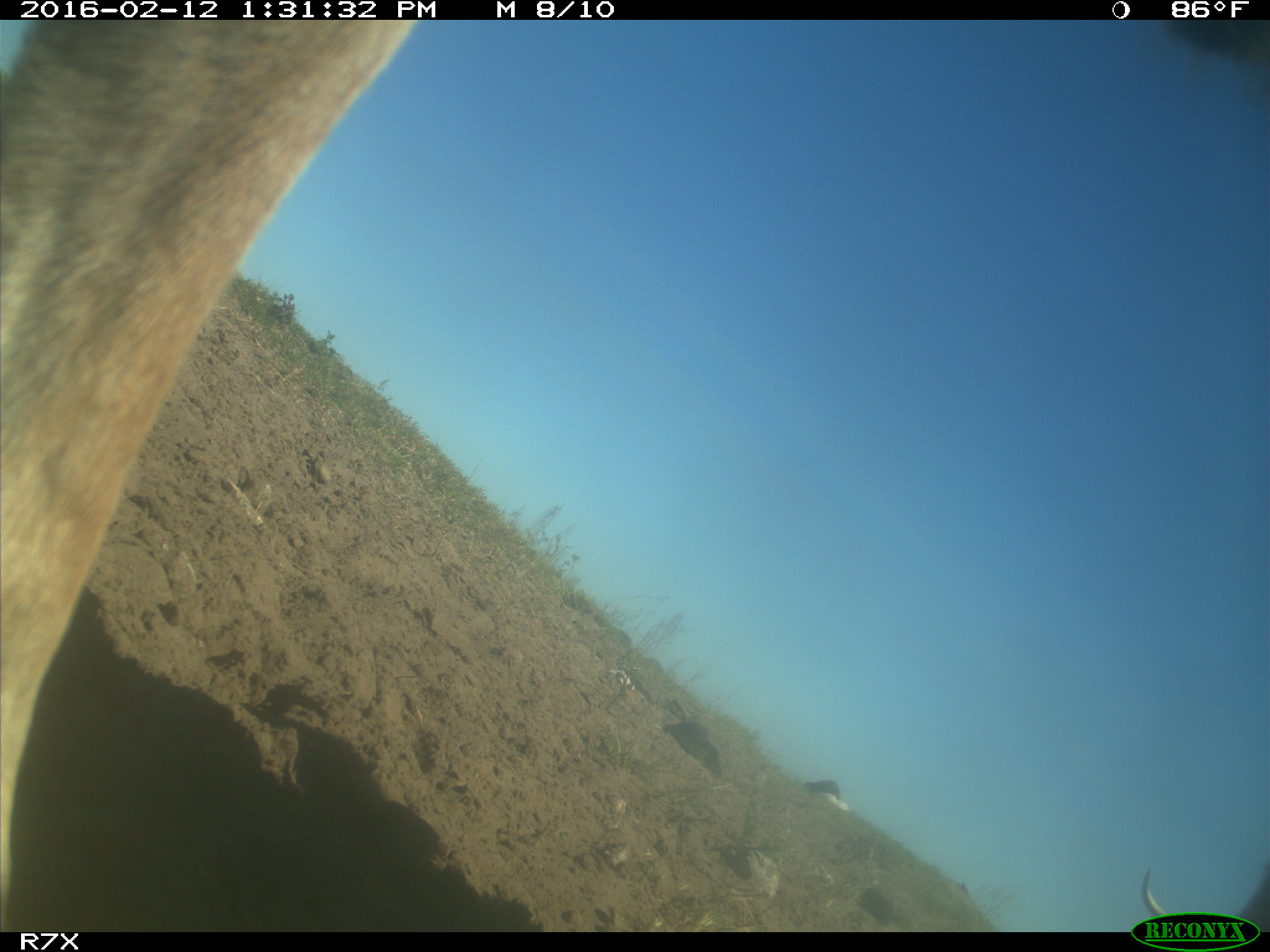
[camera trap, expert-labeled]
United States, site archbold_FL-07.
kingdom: Animalia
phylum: Chordata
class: Mammalia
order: Artiodactyla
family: Bovidae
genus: Bos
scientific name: Bos taurus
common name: domestic cow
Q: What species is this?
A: Bos taurus (domestic cow).